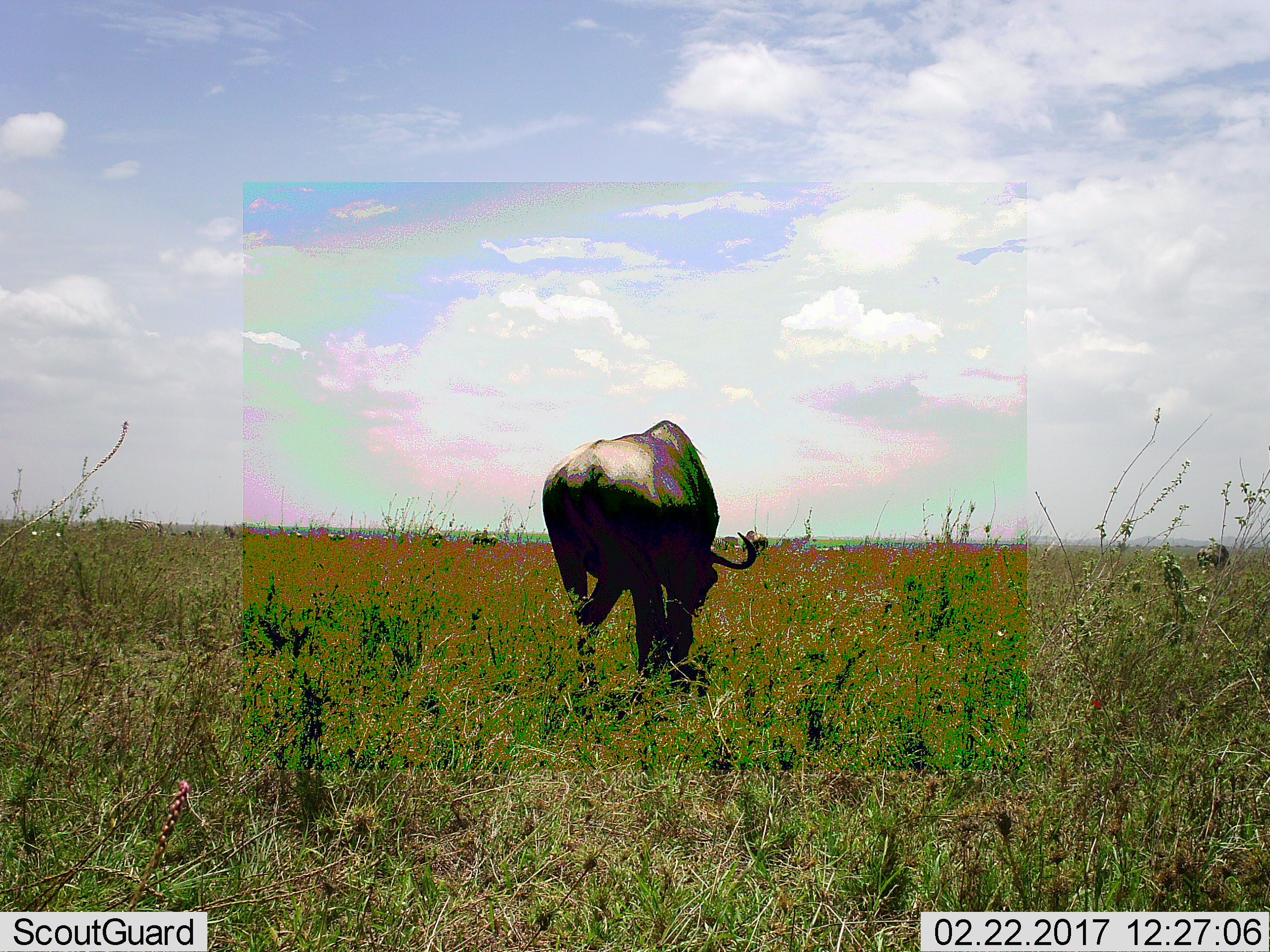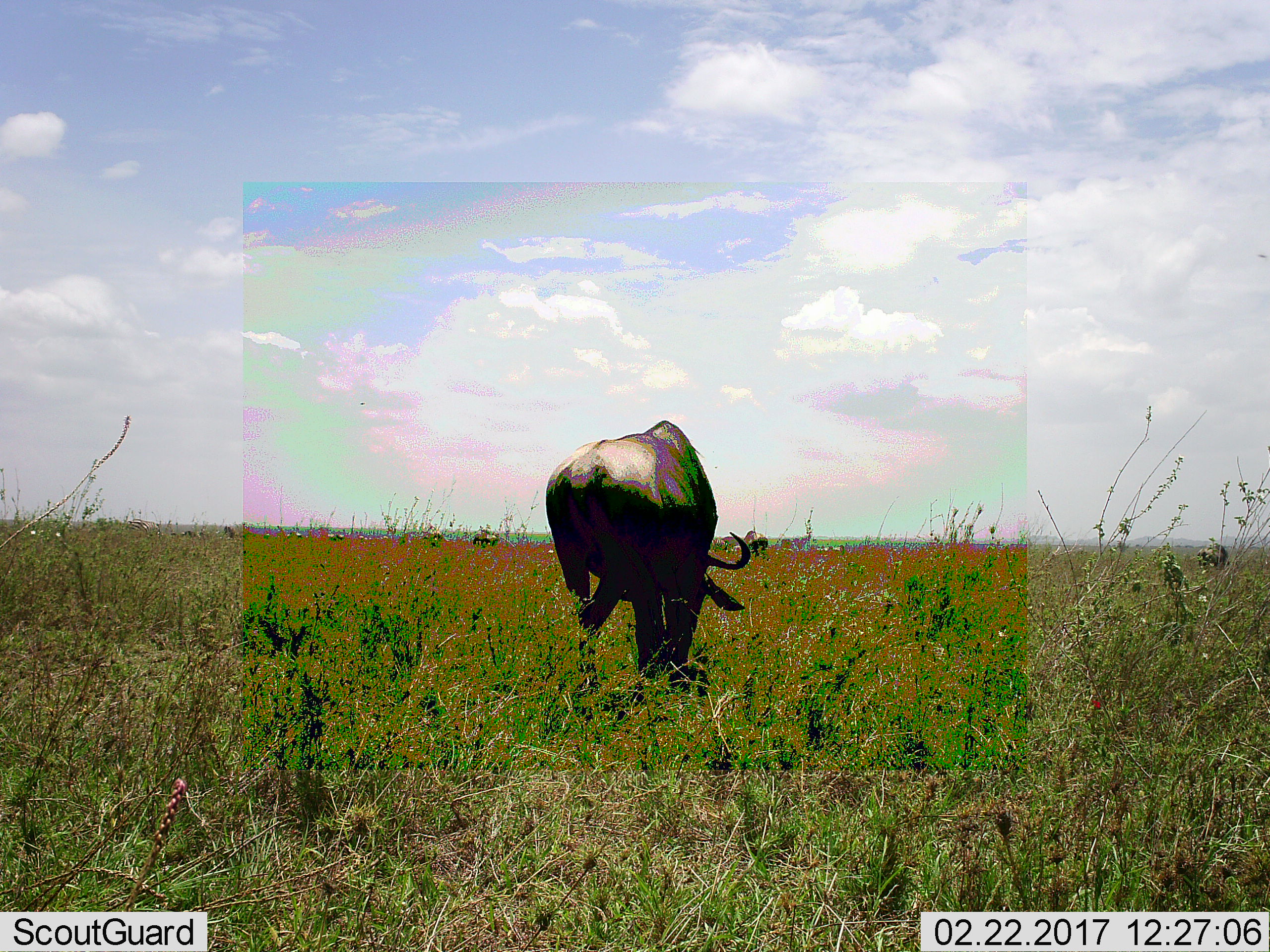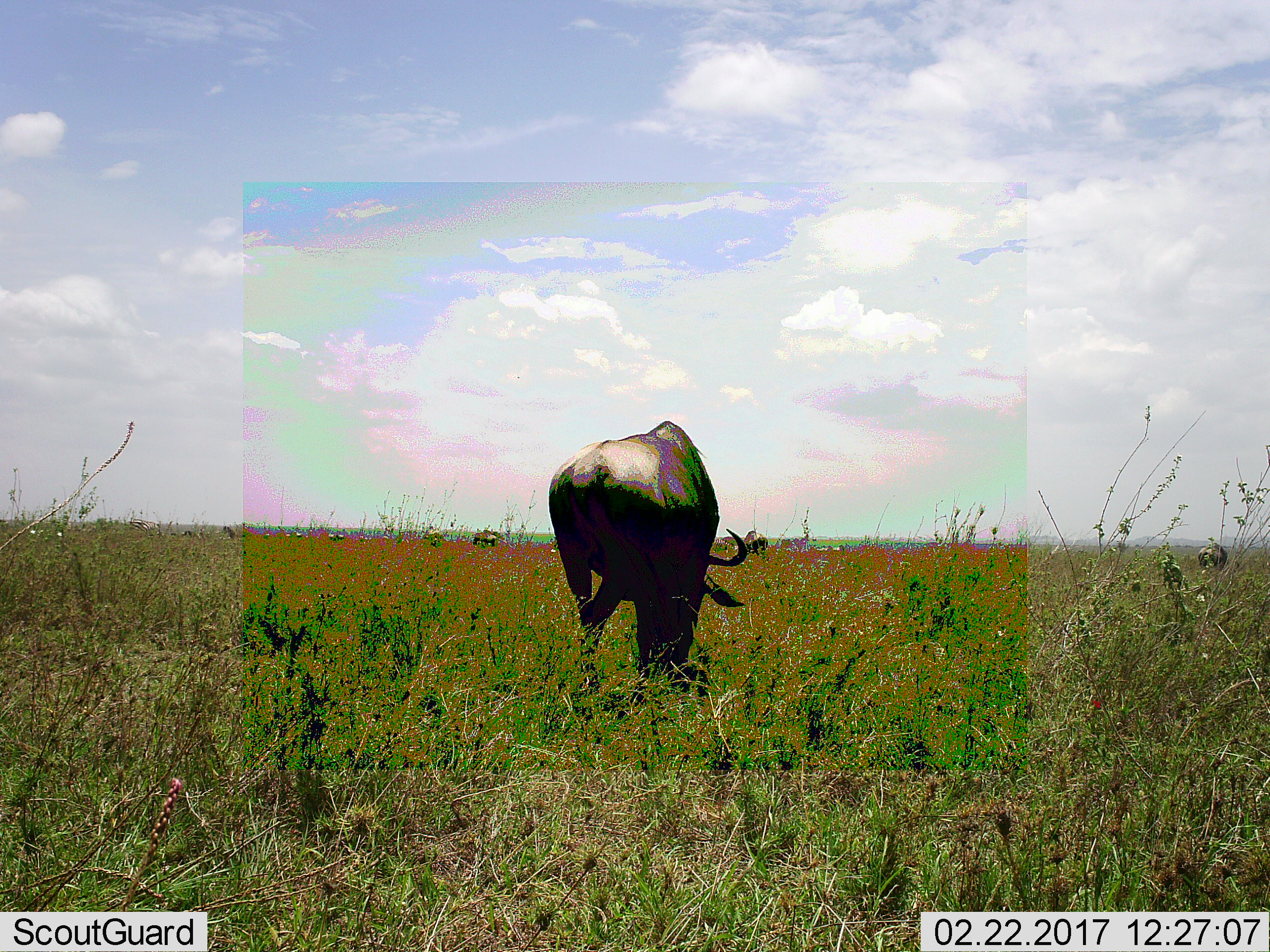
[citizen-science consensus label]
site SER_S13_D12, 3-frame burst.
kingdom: Animalia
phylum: Chordata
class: Mammalia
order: Artiodactyla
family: Bovidae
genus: Connochaetes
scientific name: Connochaetes taurinus taurinus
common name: blue wildebeest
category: wildebeestblue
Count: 4.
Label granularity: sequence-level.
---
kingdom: Animalia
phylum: Chordata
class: Mammalia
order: Perissodactyla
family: Equidae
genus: Equus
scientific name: Equus quagga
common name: plains zebra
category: zebraplains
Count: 3.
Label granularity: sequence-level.